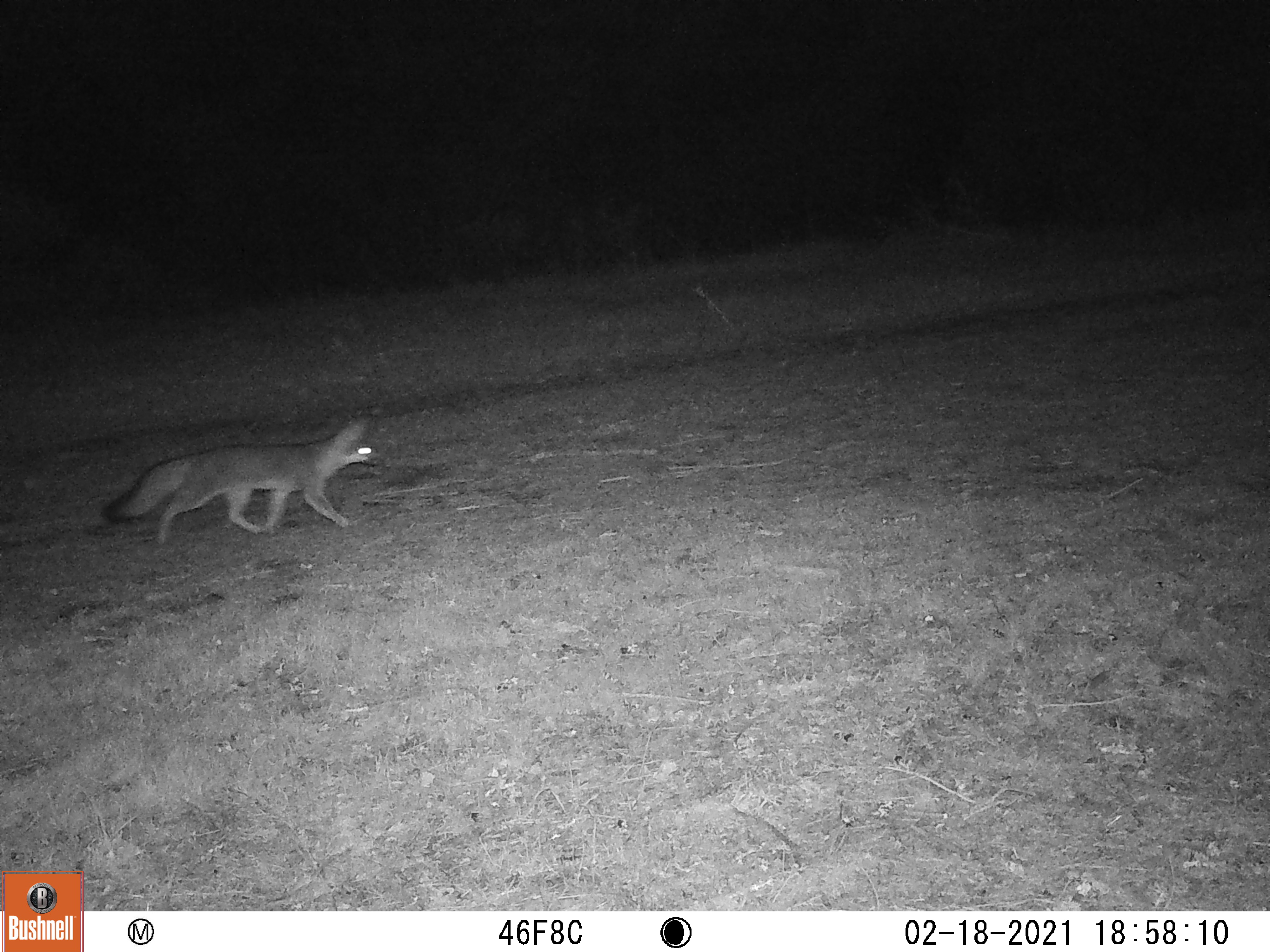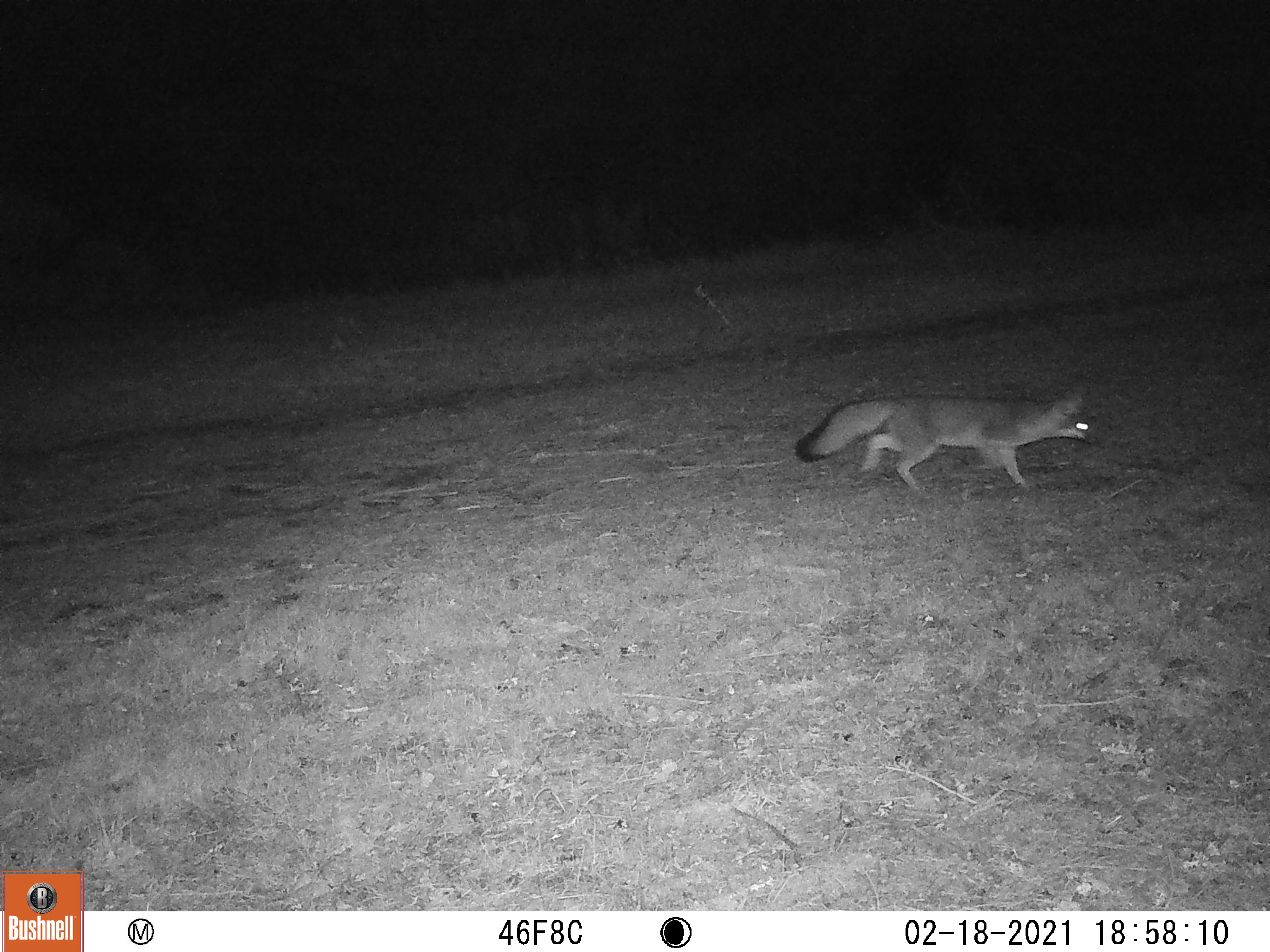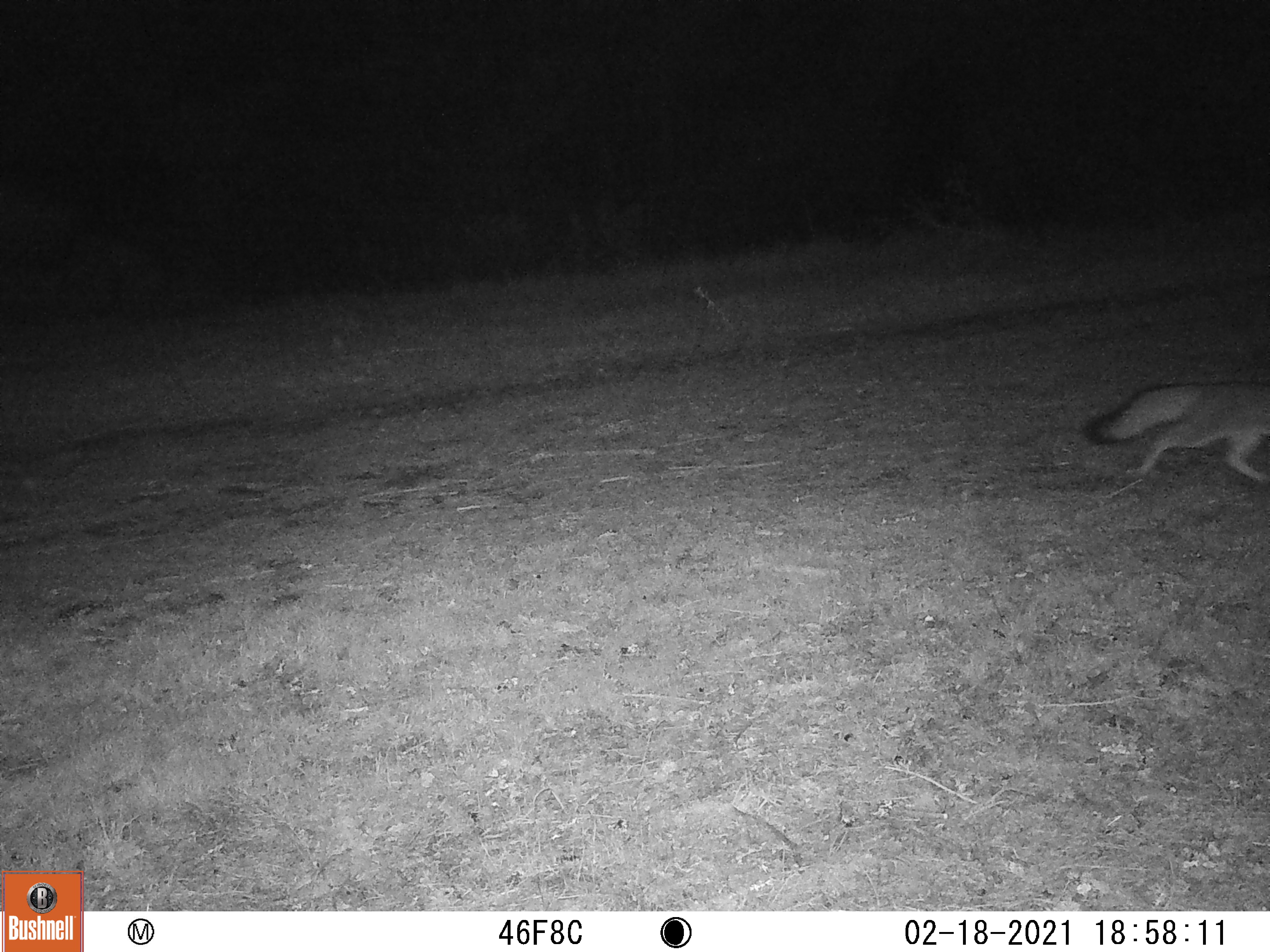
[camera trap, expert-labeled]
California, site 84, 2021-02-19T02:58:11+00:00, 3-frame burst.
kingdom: Animalia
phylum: Chordata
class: Mammalia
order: Carnivora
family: Canidae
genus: Urocyon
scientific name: Urocyon cinereoargenteus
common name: gray fox